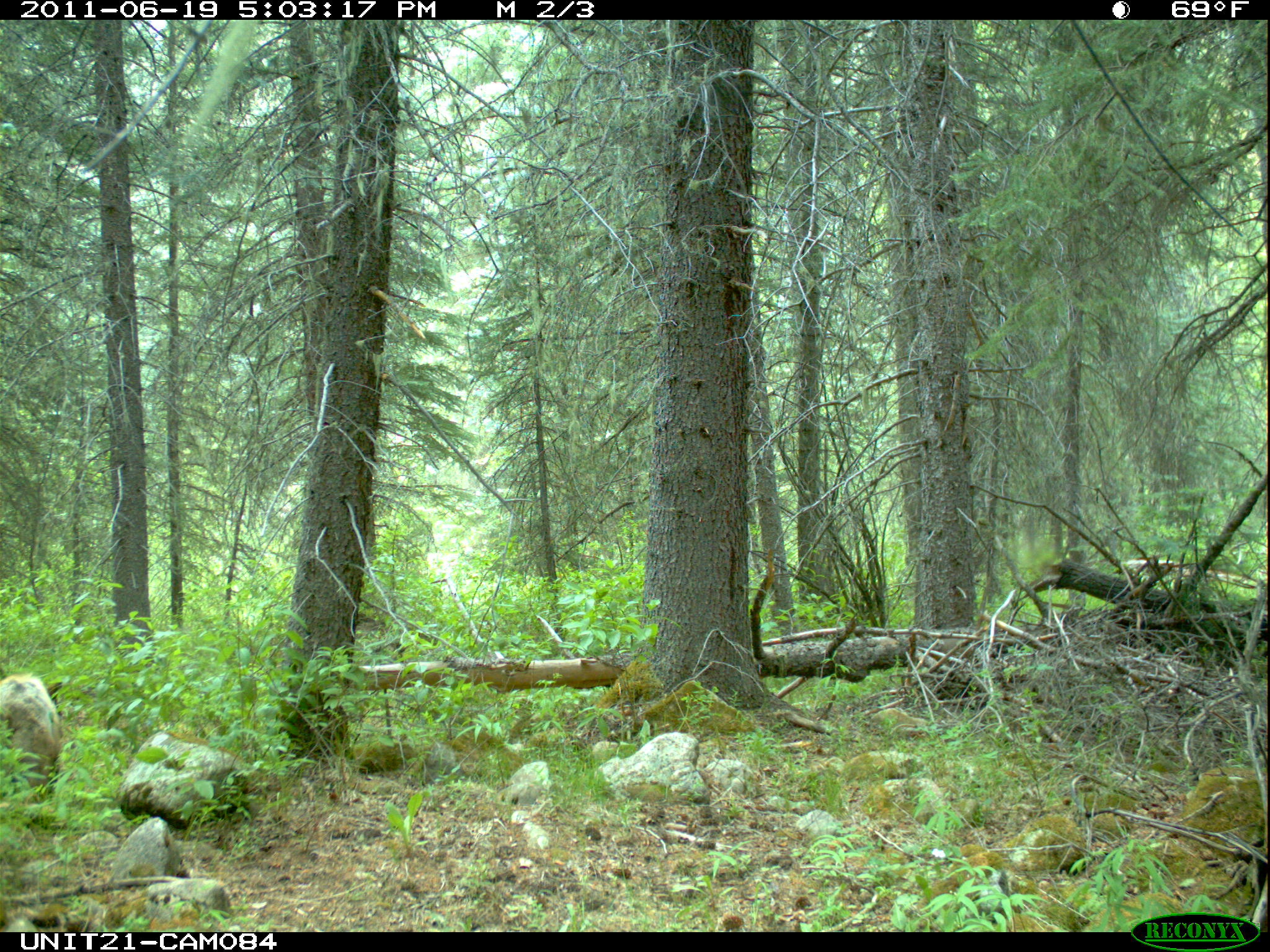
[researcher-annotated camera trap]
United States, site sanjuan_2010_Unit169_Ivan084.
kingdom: Animalia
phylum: Chordata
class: Mammalia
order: Carnivora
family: Ursidae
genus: Ursus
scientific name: Ursus americanus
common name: american black bear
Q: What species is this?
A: Ursus americanus (american black bear).